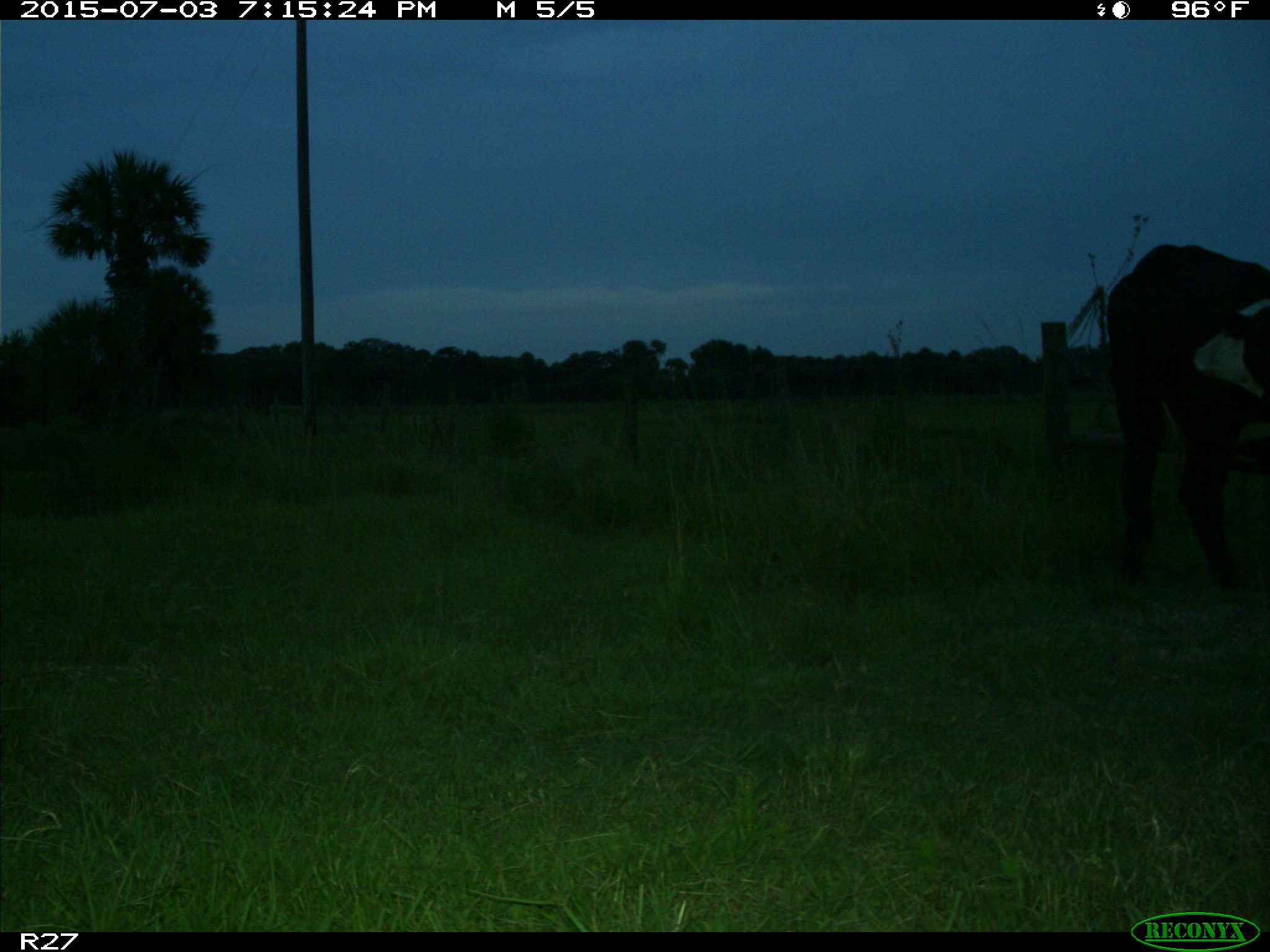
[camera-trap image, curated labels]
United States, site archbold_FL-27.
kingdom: Animalia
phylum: Chordata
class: Mammalia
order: Artiodactyla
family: Bovidae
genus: Bos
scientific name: Bos taurus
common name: domestic cow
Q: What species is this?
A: Bos taurus (domestic cow).